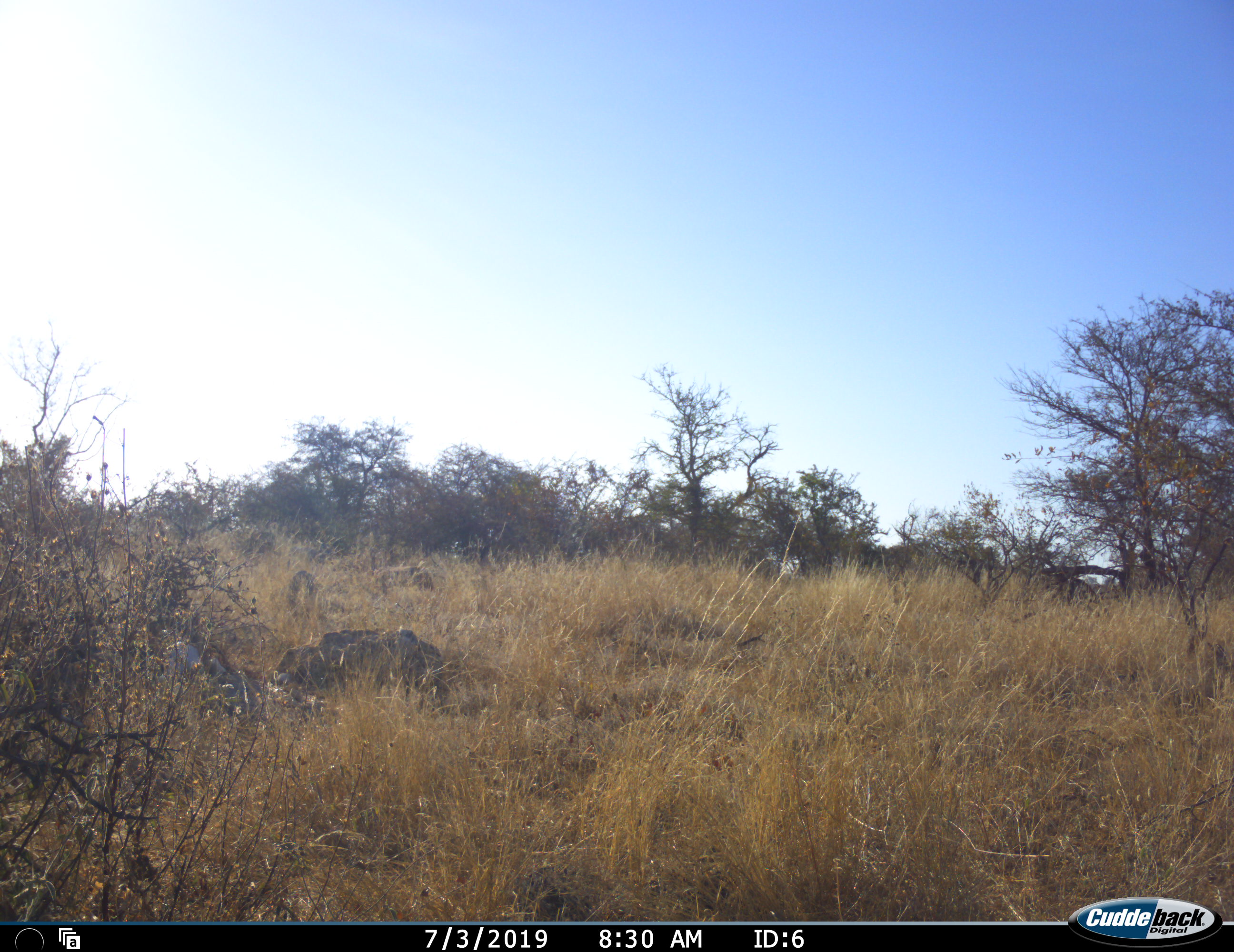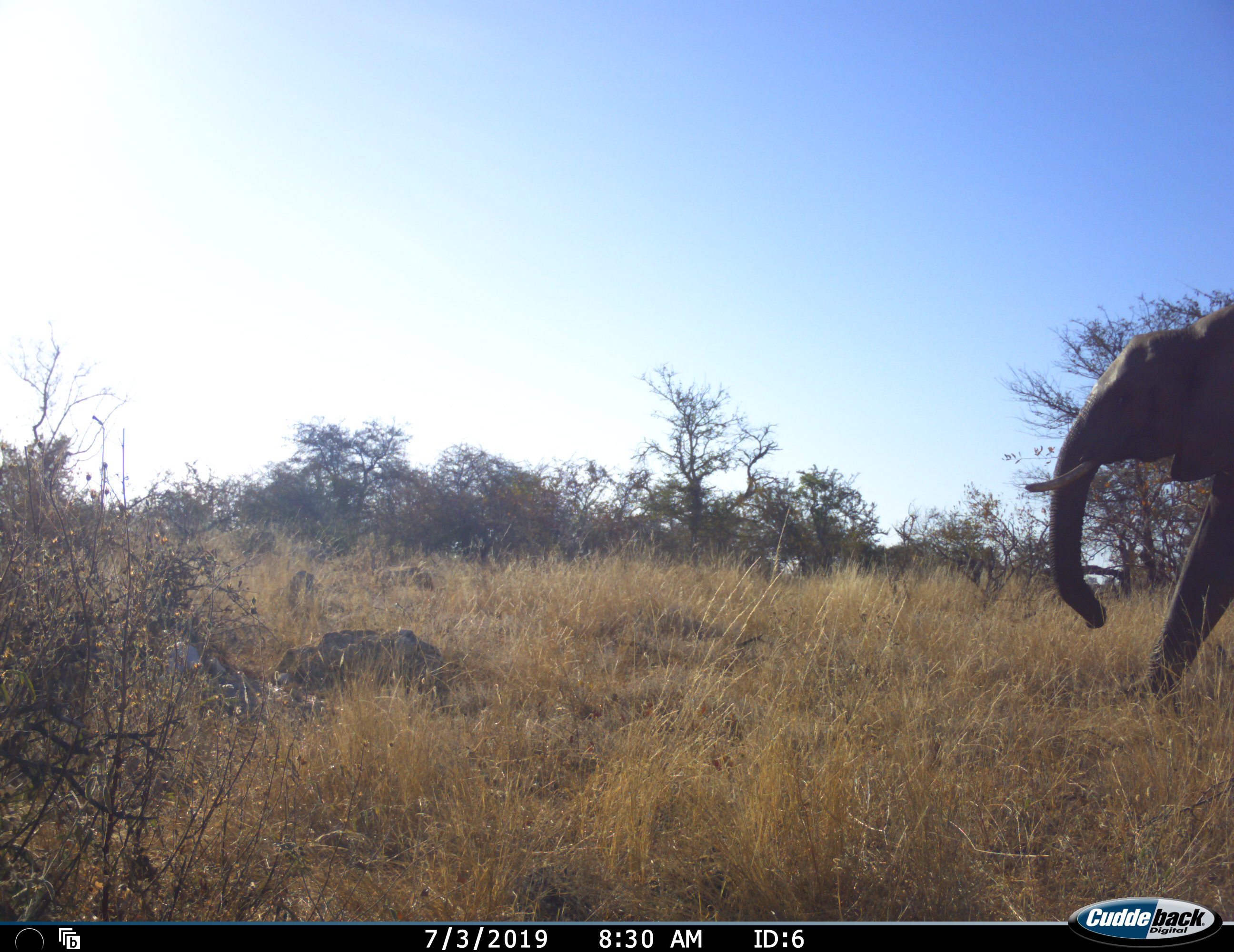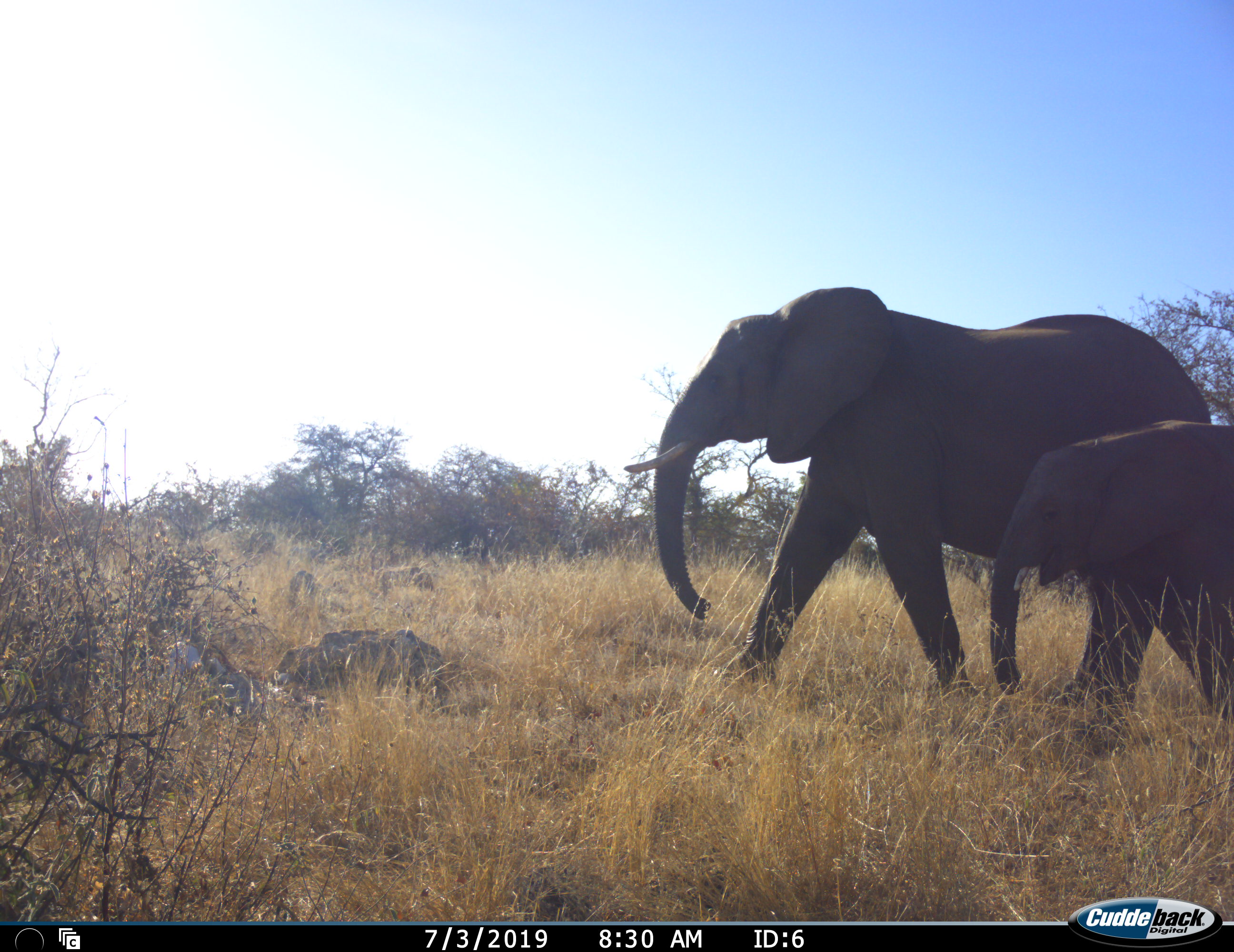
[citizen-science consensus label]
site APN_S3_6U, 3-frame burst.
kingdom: Animalia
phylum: Chordata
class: Mammalia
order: Proboscidea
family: Elephantidae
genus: Loxodonta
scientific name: Loxodonta africana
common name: african bush elephant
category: elephant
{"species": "elephant (african bush elephant) (Loxodonta africana)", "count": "2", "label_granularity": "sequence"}